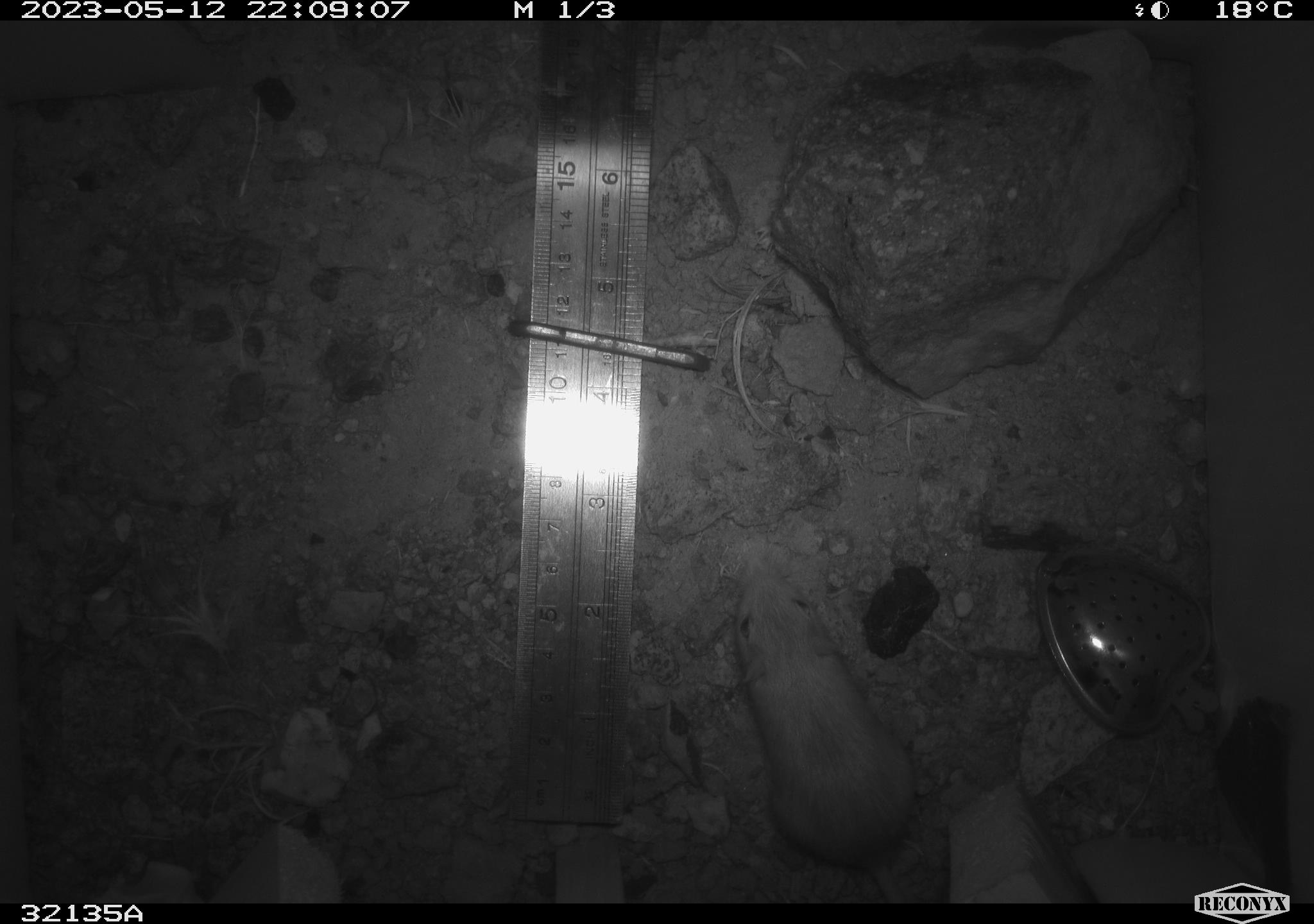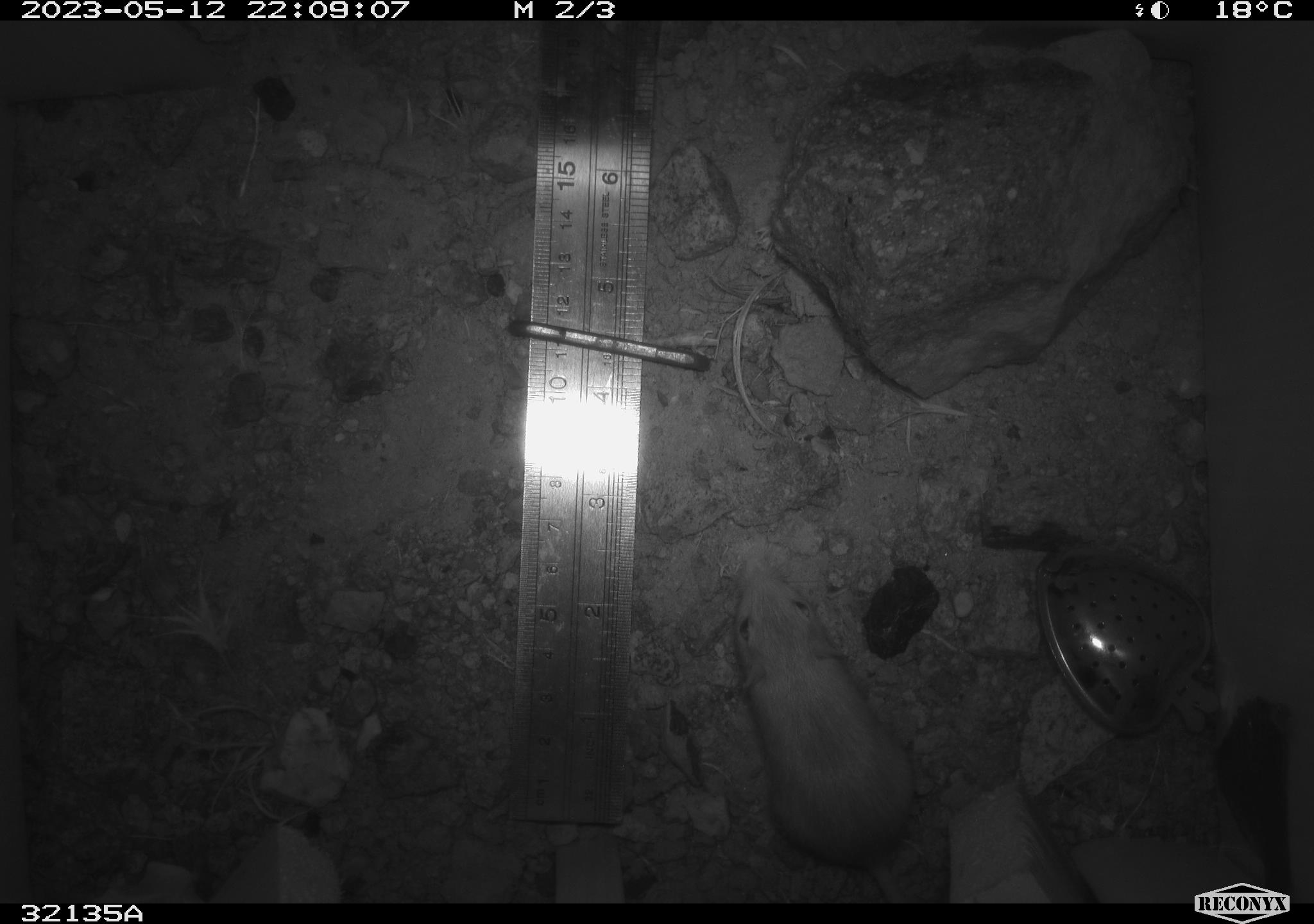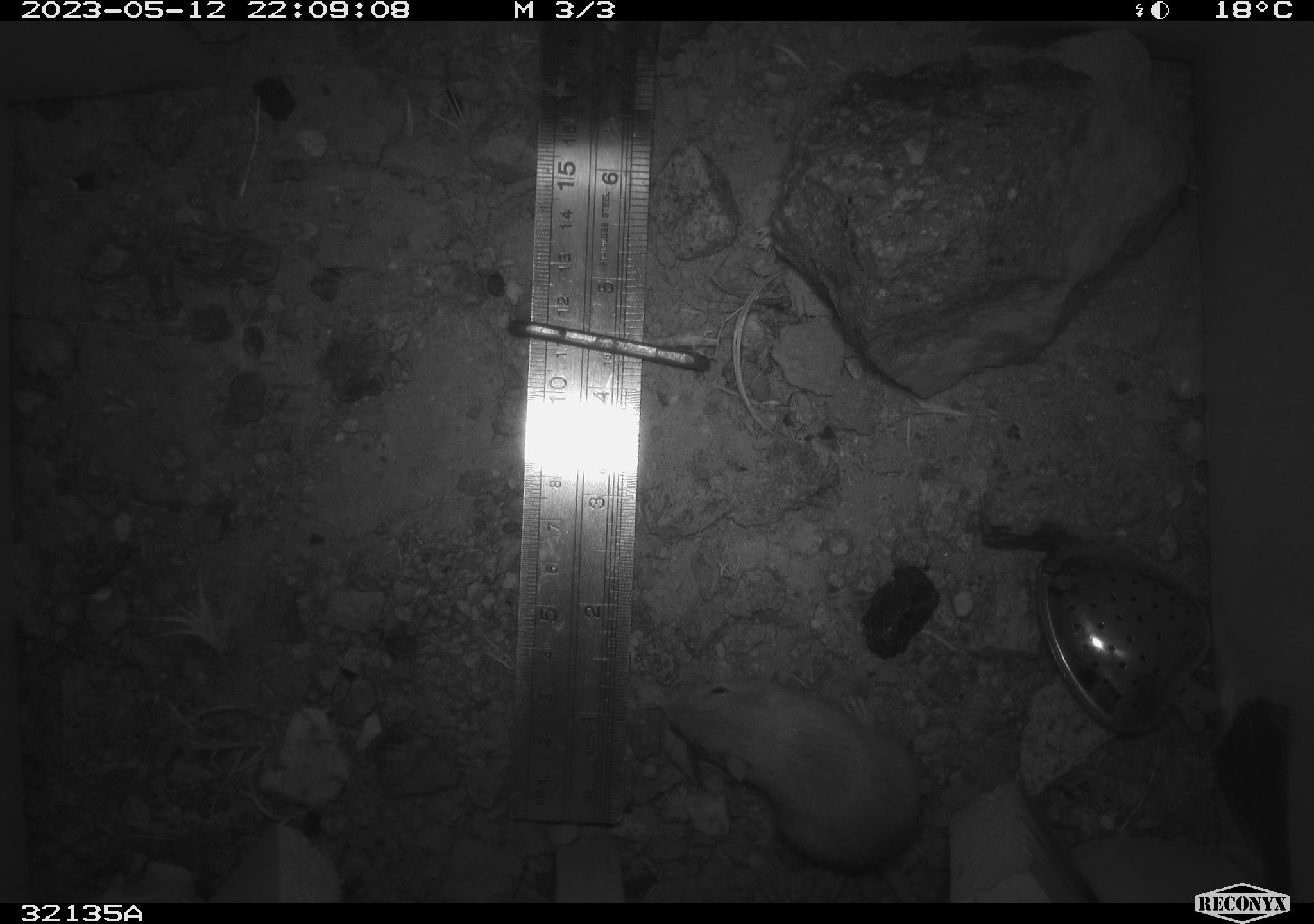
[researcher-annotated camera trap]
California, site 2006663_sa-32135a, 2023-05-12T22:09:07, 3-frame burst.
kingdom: Animalia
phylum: Chordata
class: Mammalia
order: Rodentia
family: Heteromyidae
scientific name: Heteromyidae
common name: kangaroo rats and pocket mice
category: heteromyidae family